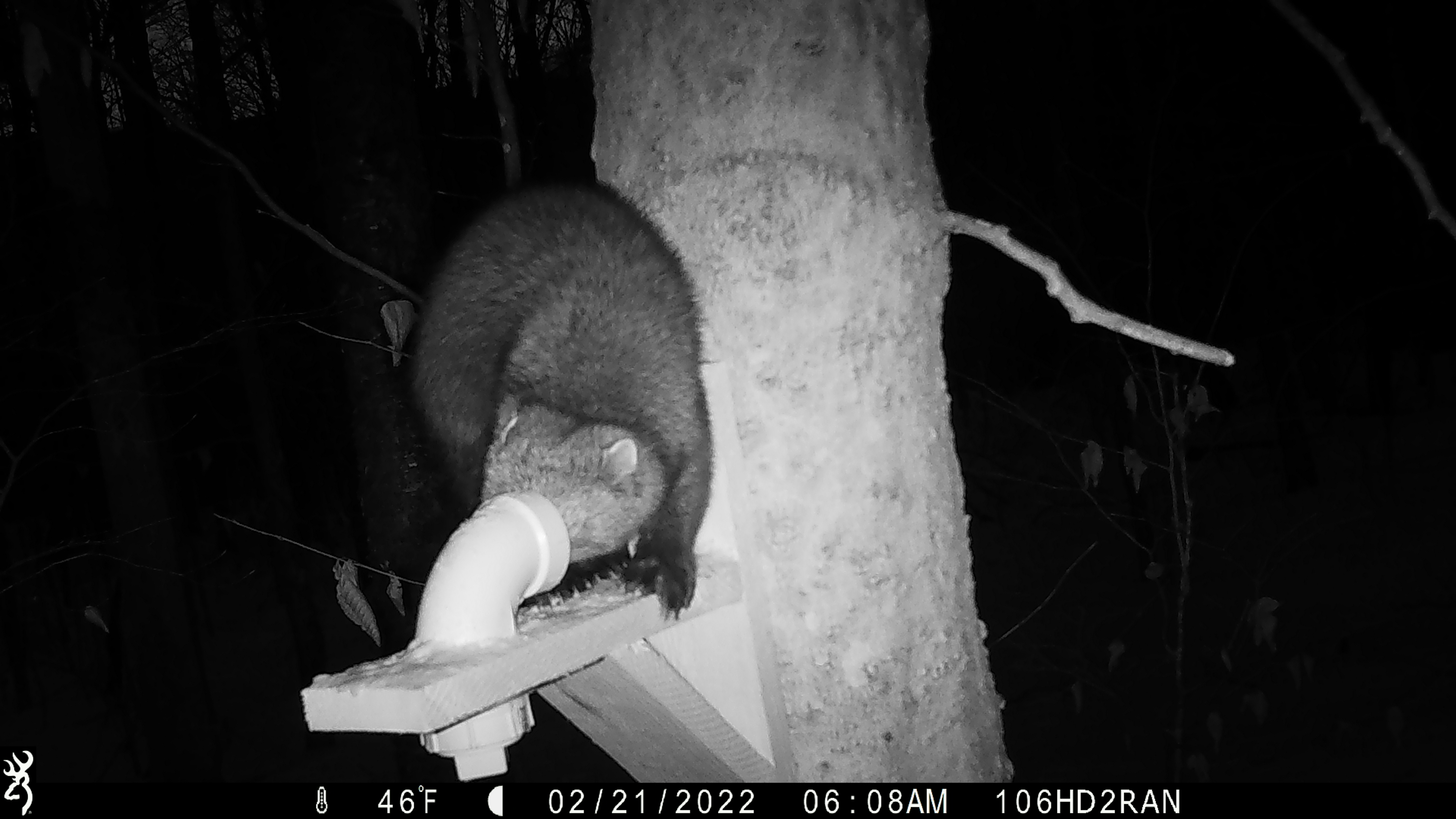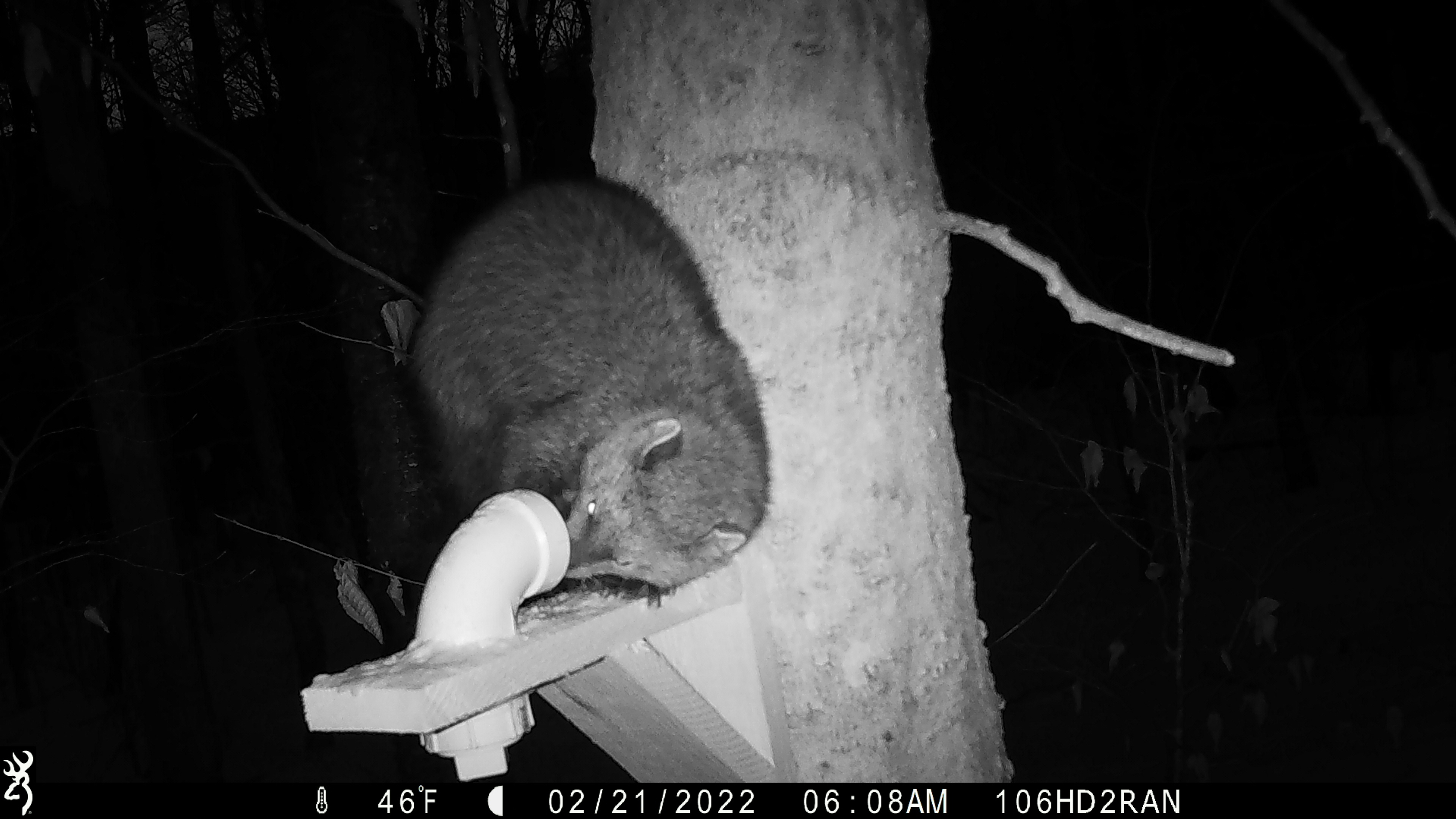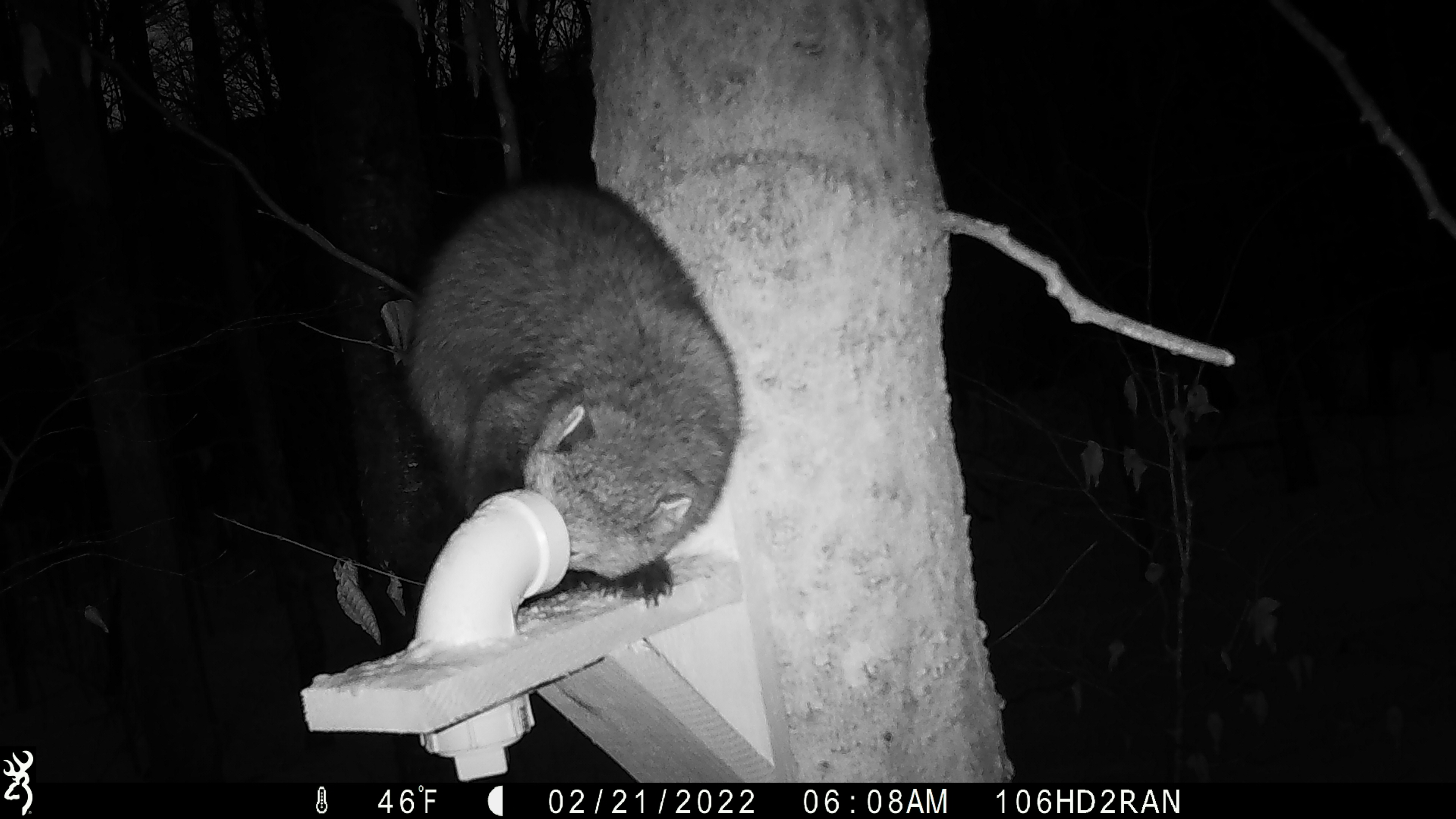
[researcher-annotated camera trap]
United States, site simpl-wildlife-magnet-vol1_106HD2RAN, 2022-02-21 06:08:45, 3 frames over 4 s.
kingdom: Animalia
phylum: Chordata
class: Mammalia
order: Carnivora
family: Mustelidae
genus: Pekania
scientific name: Pekania pennanti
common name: fisher